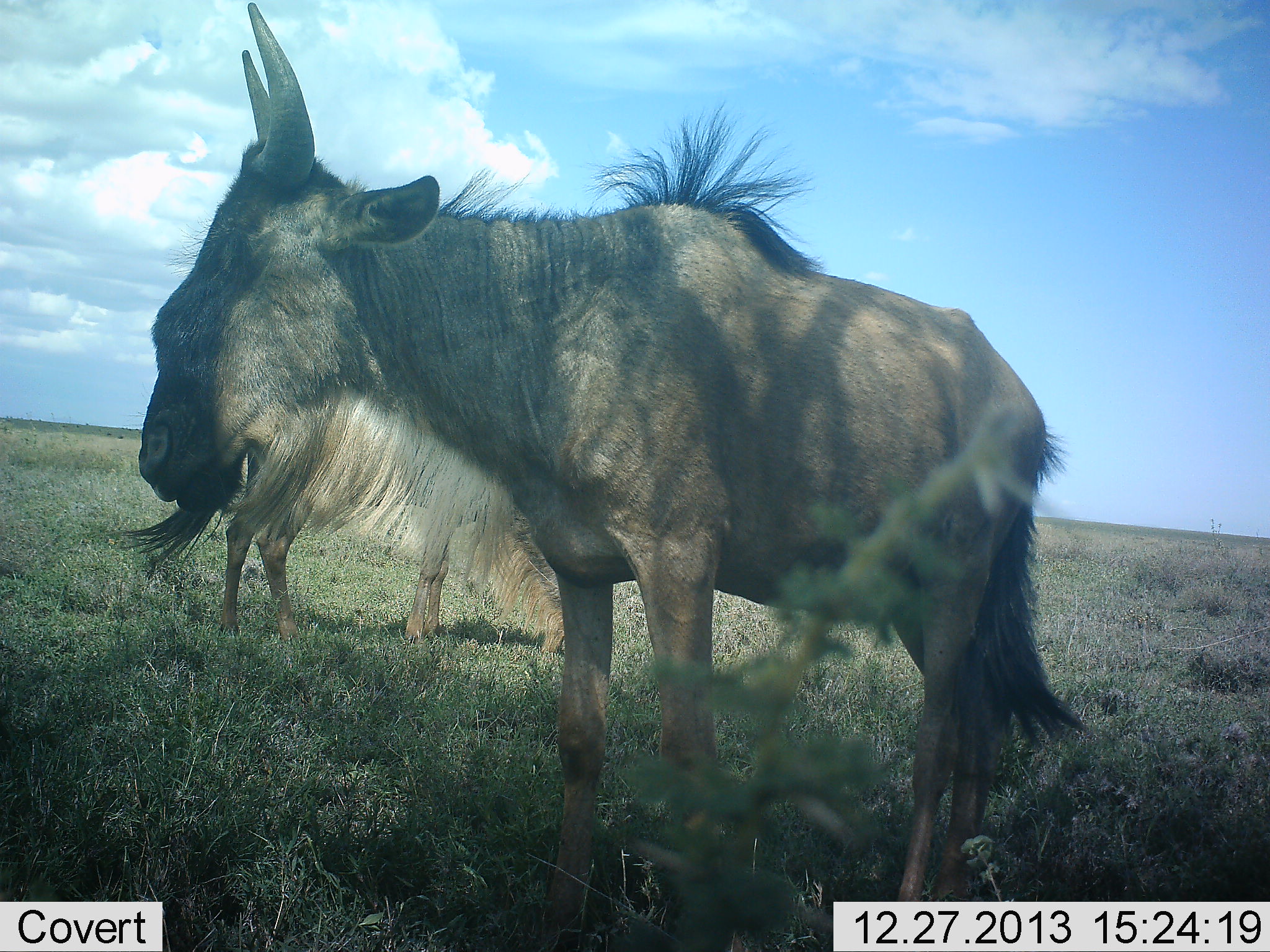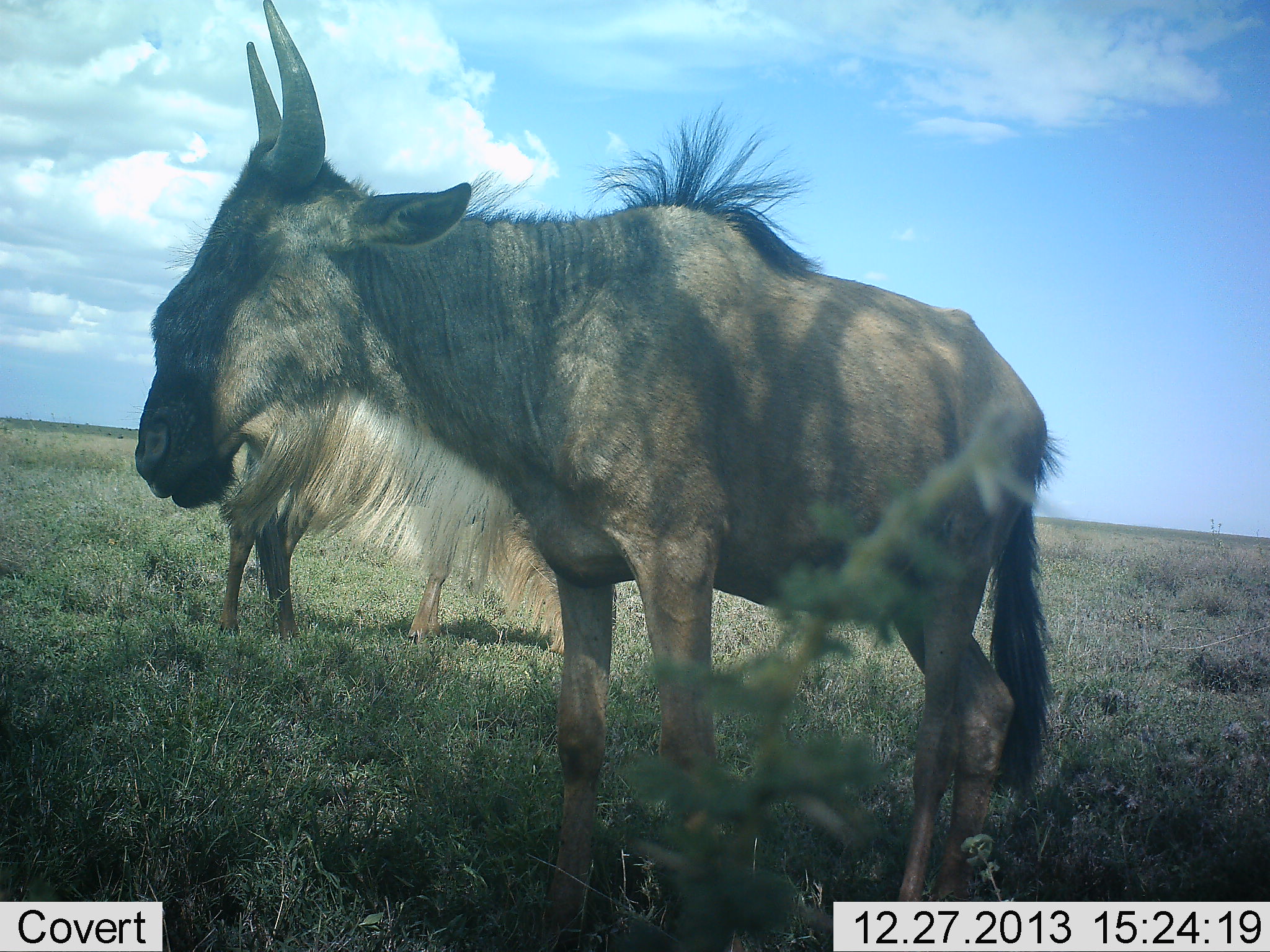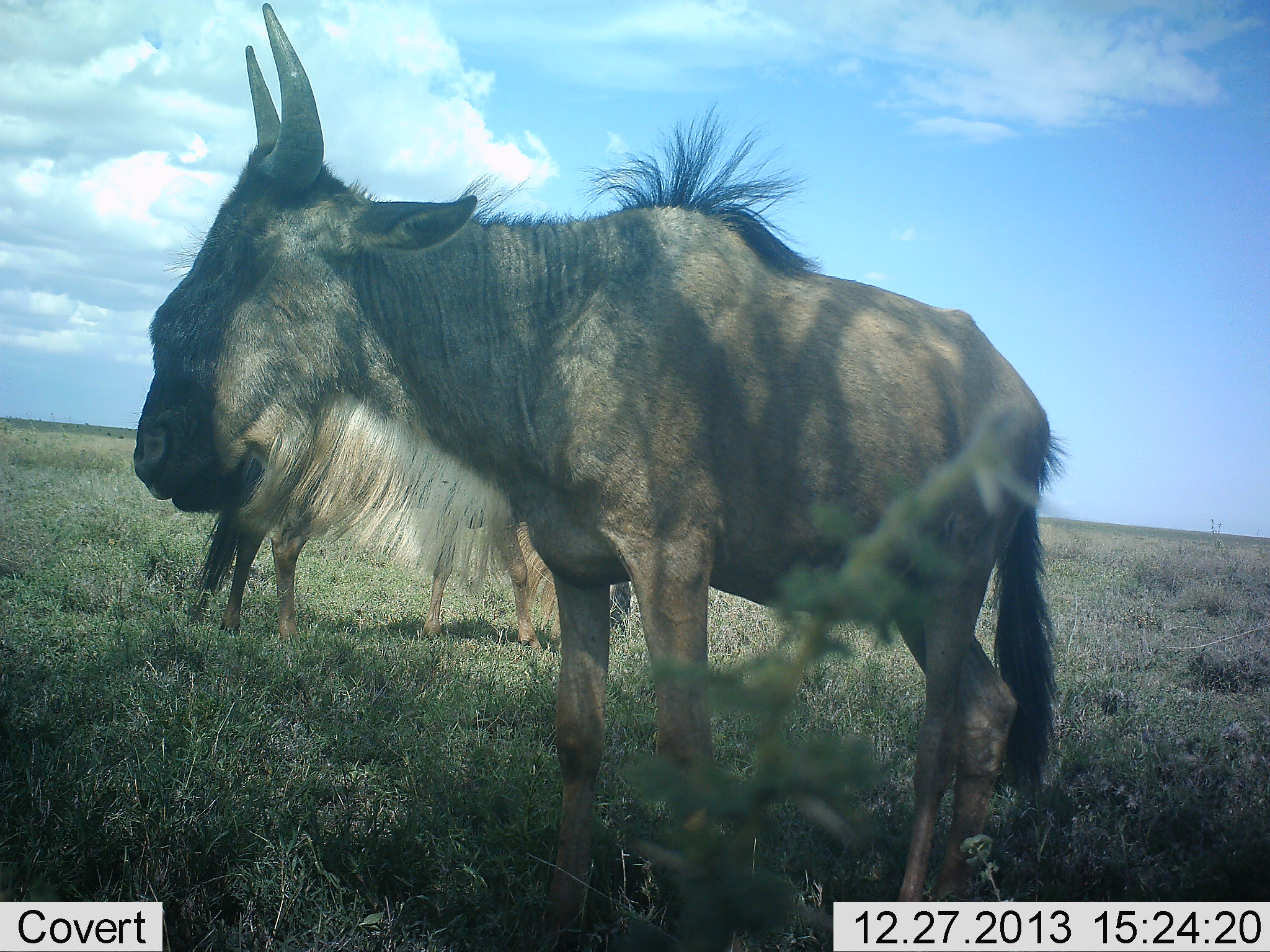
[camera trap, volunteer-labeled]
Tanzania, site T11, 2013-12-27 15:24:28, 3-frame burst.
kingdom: Animalia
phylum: Chordata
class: Mammalia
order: Artiodactyla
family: Bovidae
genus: Connochaetes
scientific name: Connochaetes taurinus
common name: blue wildebeest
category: wildebeest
Wildebeest (blue wildebeest) (Connochaetes taurinus), count 2. Behavior (volunteer vote fractions): standing 100%, resting 0%, moving 0%, interacting 0%. Young present (vote fraction): 0%. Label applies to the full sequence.